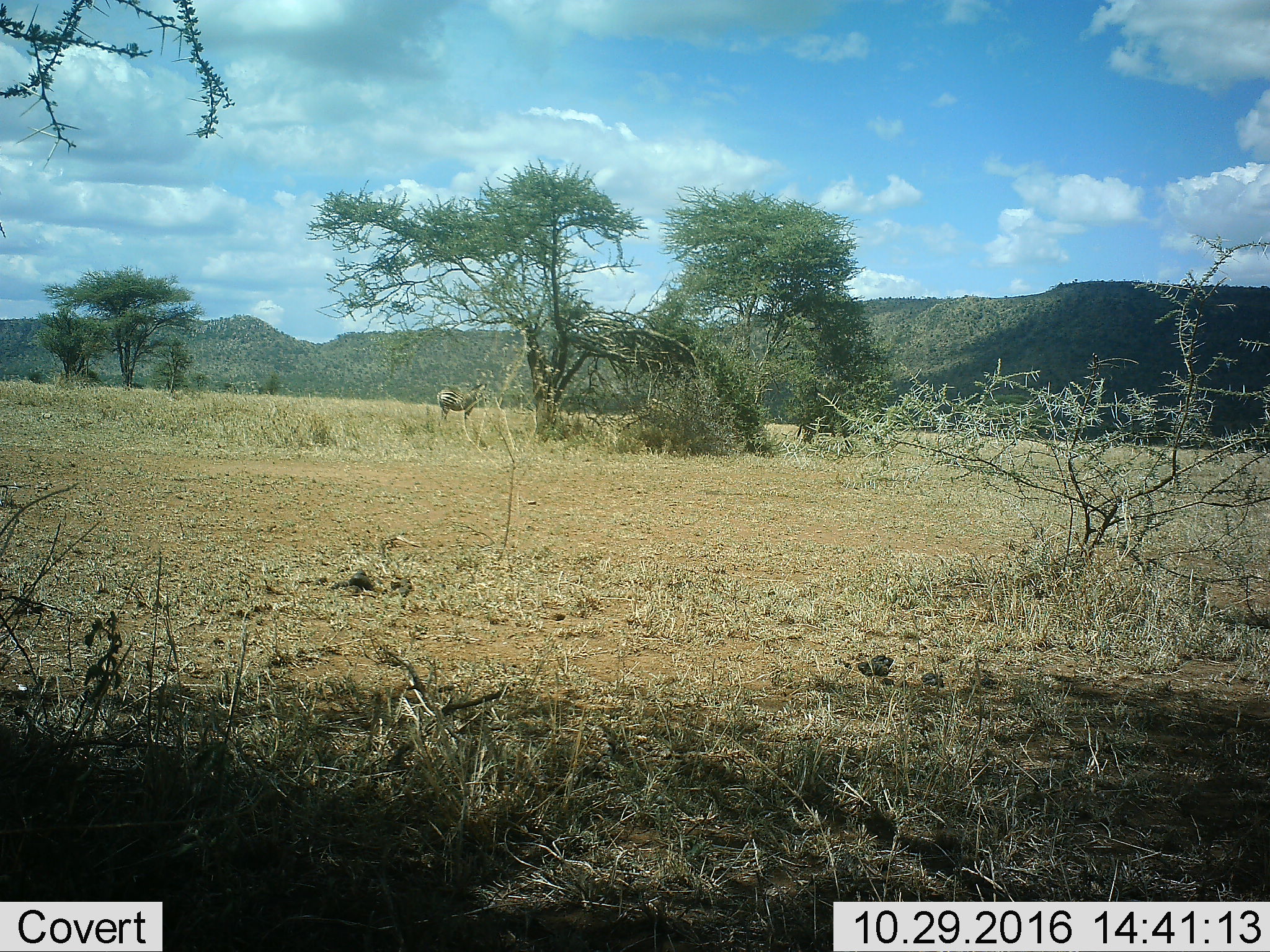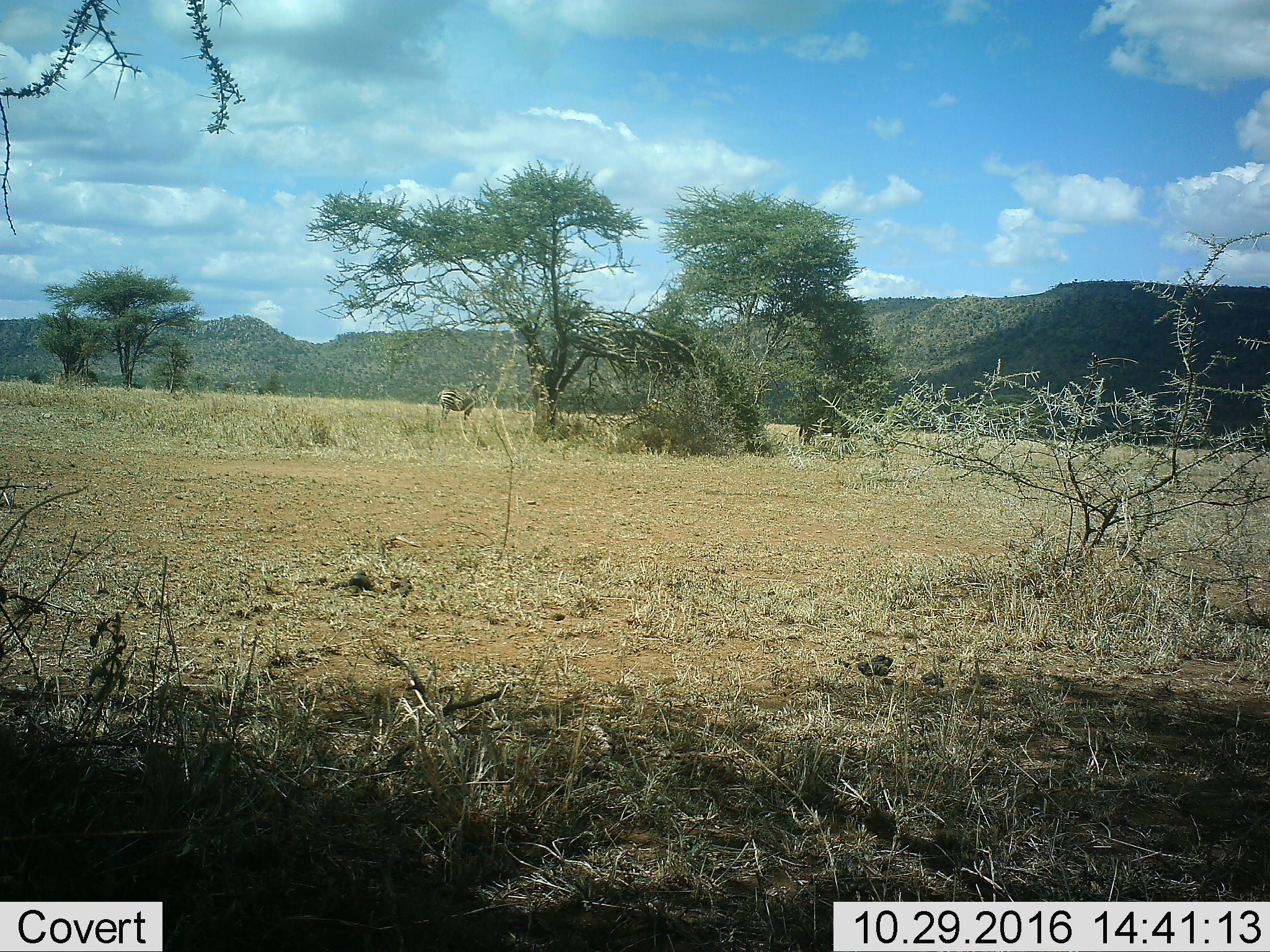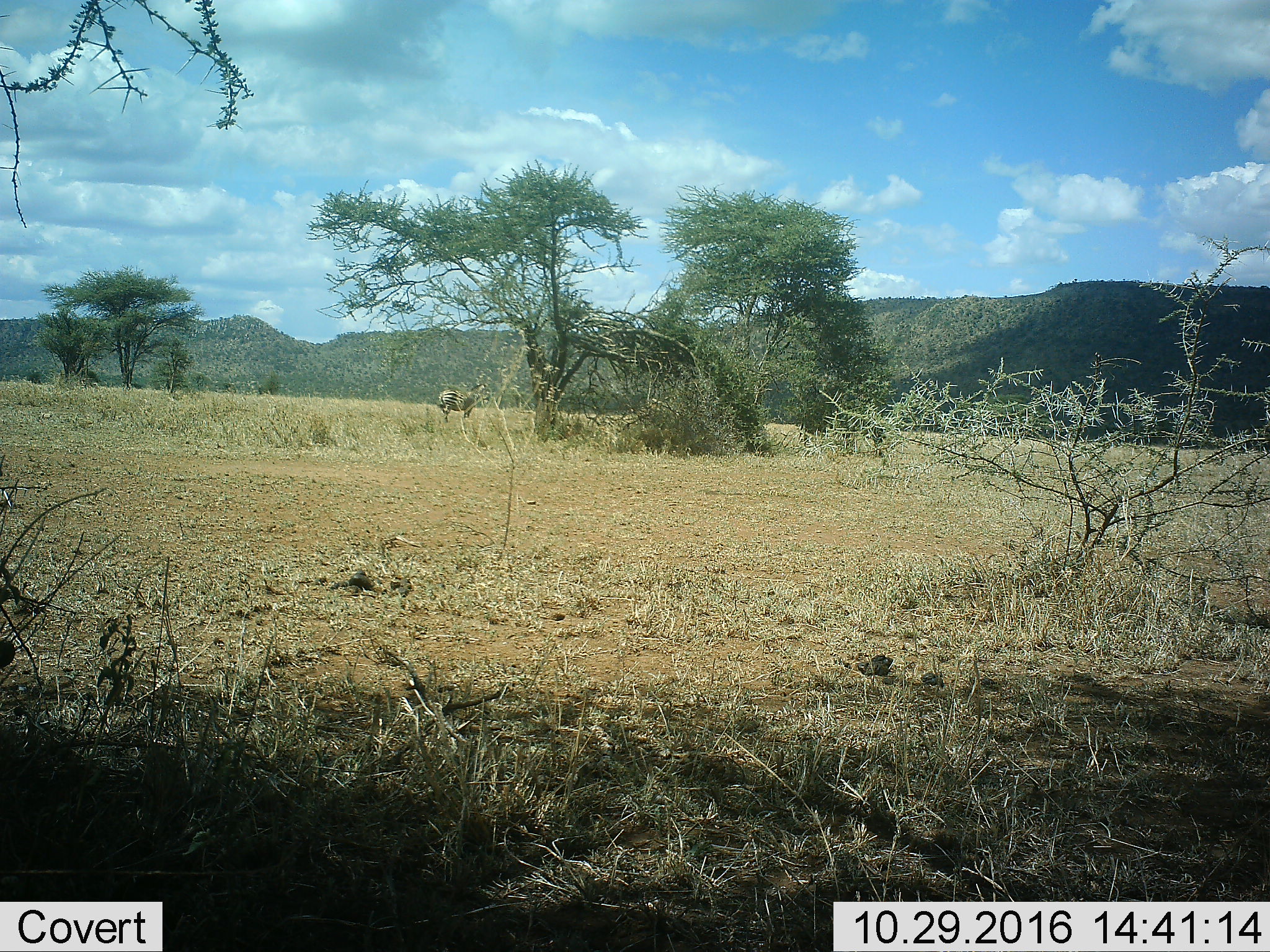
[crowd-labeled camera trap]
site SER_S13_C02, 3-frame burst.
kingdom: Animalia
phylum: Chordata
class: Mammalia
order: Perissodactyla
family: Equidae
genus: Equus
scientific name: Equus quagga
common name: plains zebra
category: zebraplains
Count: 1.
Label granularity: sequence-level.